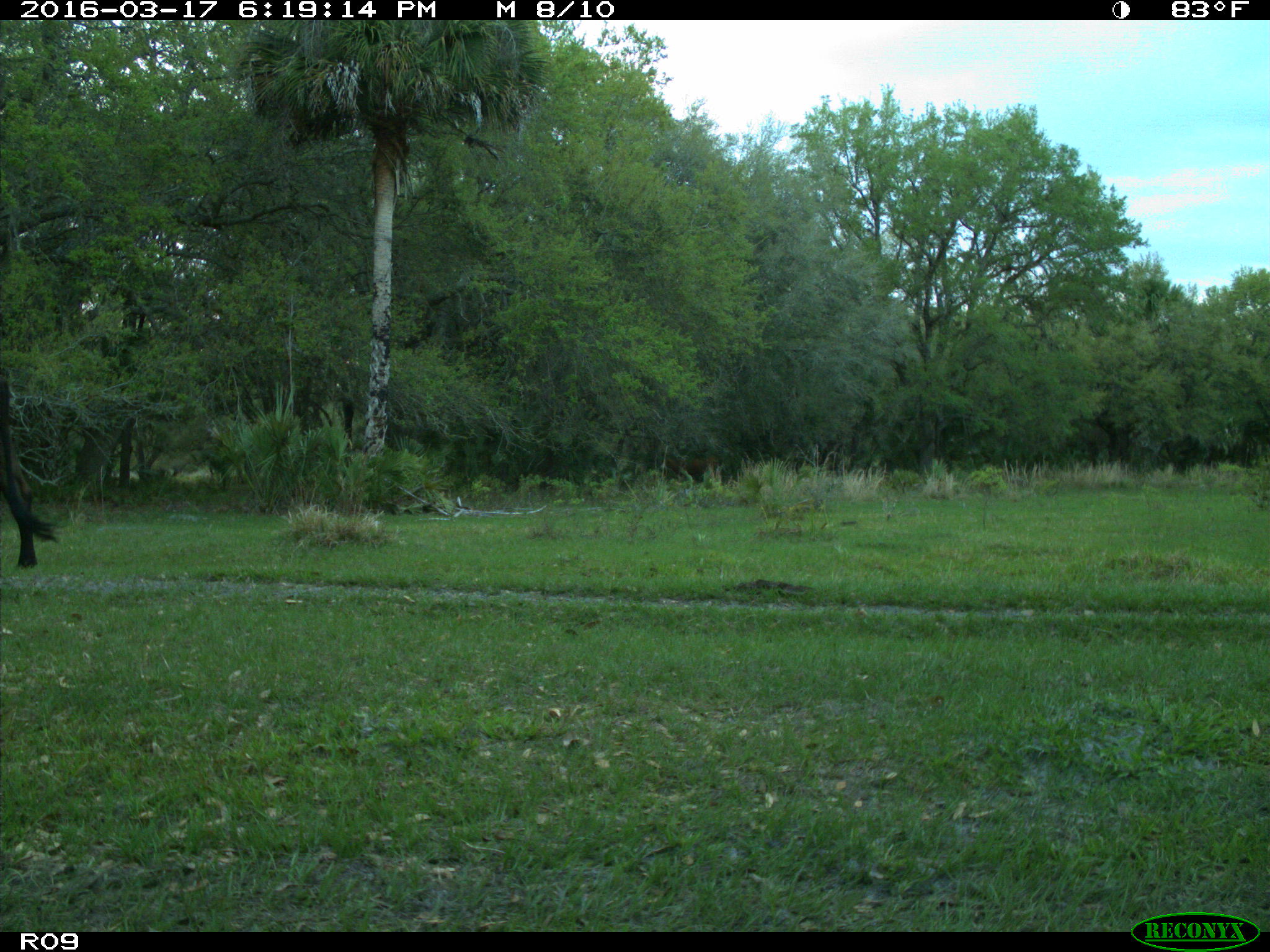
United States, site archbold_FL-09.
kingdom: Animalia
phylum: Chordata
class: Mammalia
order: Artiodactyla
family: Bovidae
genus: Bos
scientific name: Bos taurus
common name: domestic cow